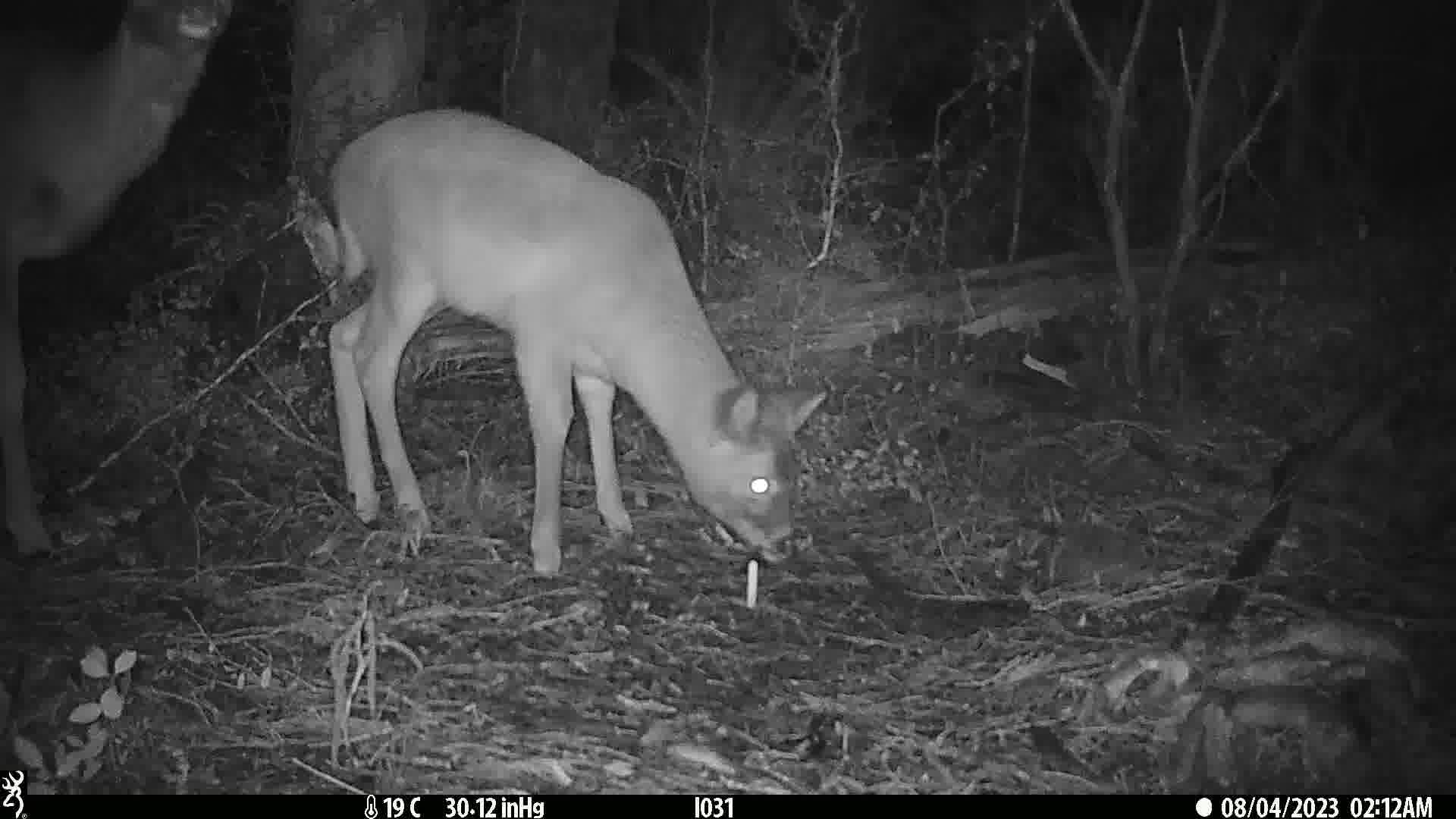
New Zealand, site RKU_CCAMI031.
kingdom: Animalia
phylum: Chordata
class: Mammalia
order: Artiodactyla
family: Cervidae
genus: Odocoileus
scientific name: Odocoileus virginianus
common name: white-tailed deer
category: white tailed deer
White tailed deer (white-tailed deer) (Odocoileus virginianus).